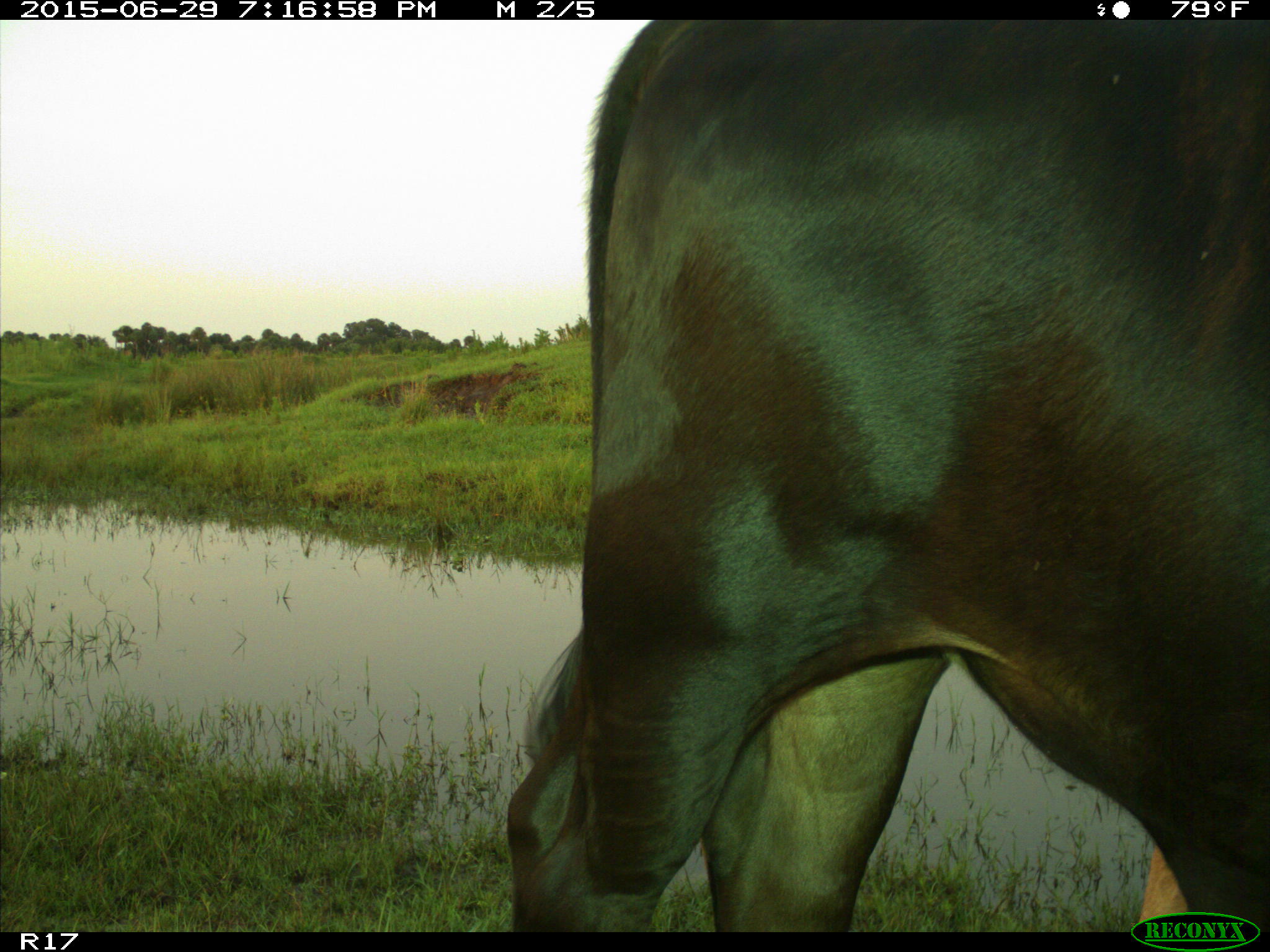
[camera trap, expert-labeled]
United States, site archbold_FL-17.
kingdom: Animalia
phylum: Chordata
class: Mammalia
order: Artiodactyla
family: Bovidae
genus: Bos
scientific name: Bos taurus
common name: domestic cow